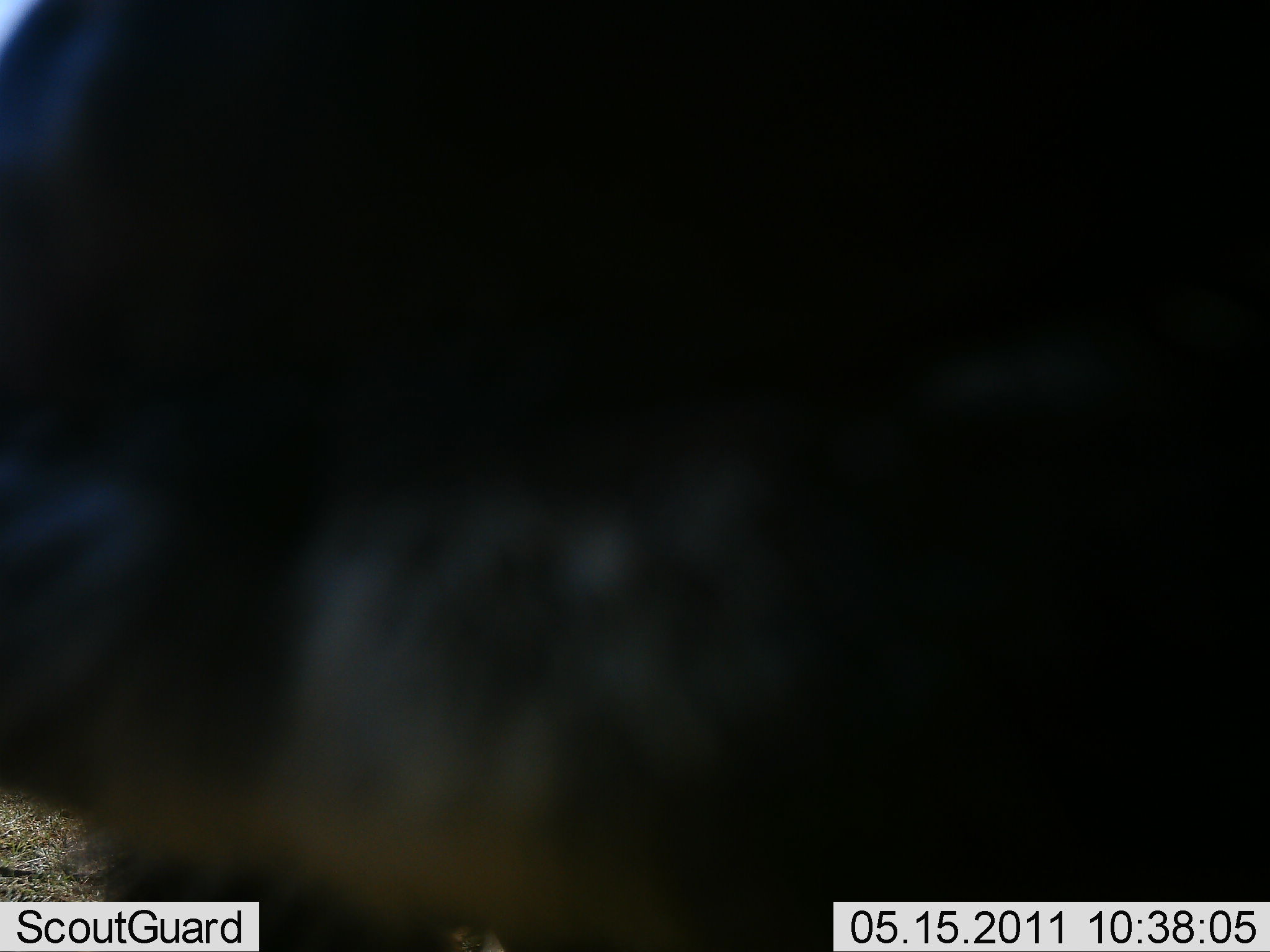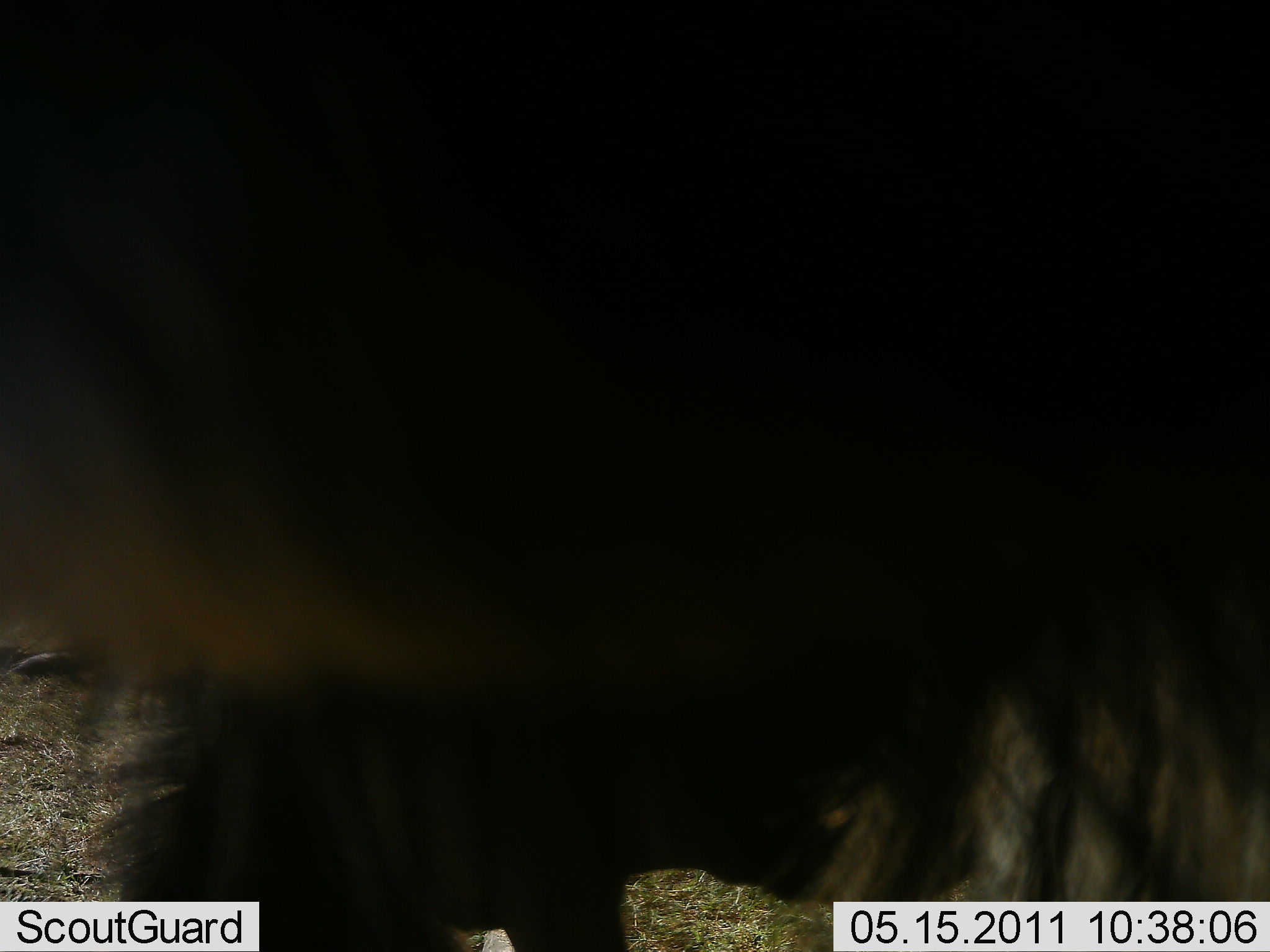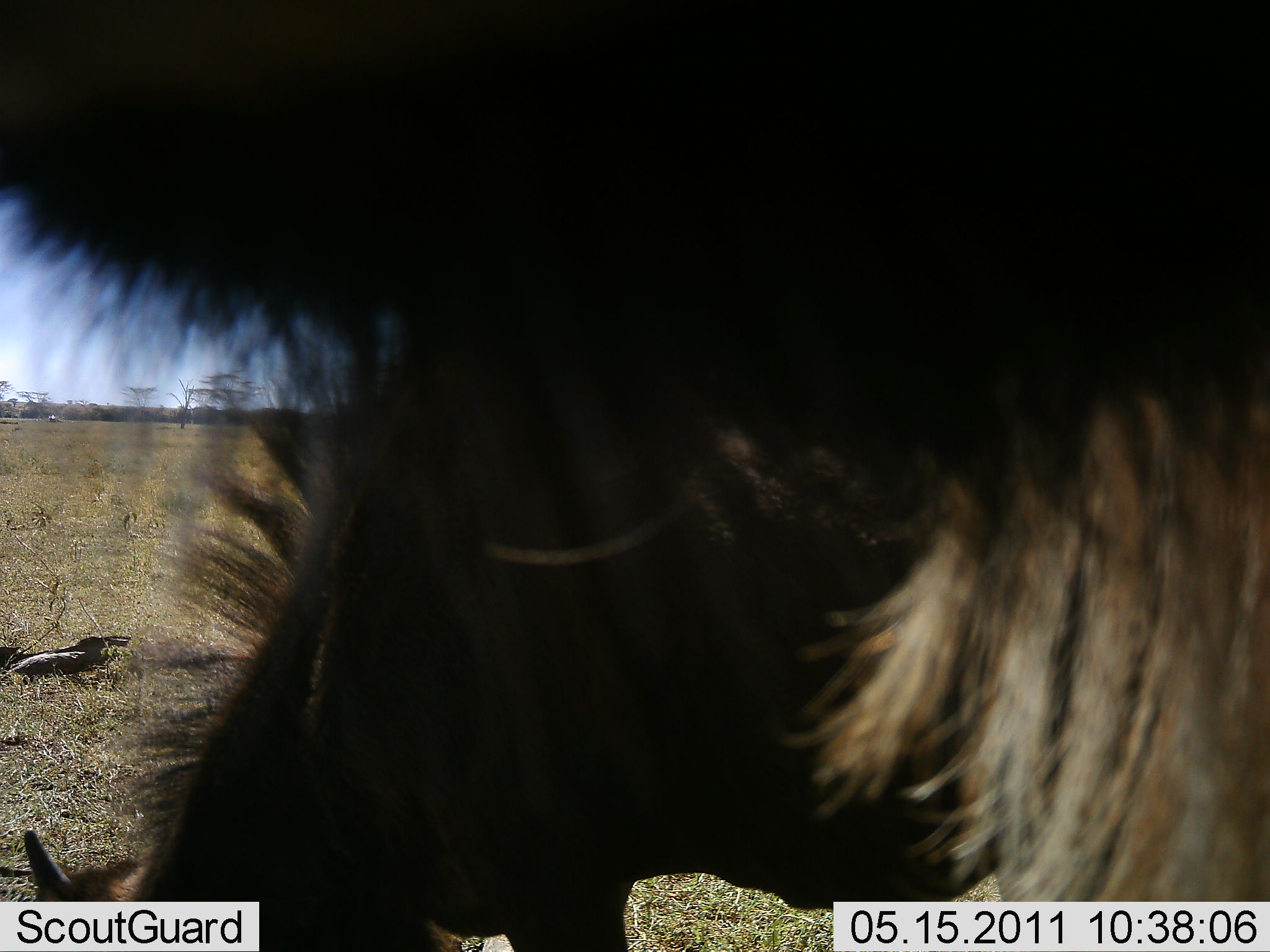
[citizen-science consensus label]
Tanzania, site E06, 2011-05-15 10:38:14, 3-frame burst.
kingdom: Animalia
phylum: Chordata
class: Mammalia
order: Artiodactyla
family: Bovidae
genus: Connochaetes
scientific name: Connochaetes taurinus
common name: blue wildebeest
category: wildebeest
Wildebeest (blue wildebeest) (Connochaetes taurinus), count 1. Behavior (volunteer vote fractions): standing 55%, resting 0%, moving 27%, interacting 9%. Young present (vote fraction): 0%. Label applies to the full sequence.